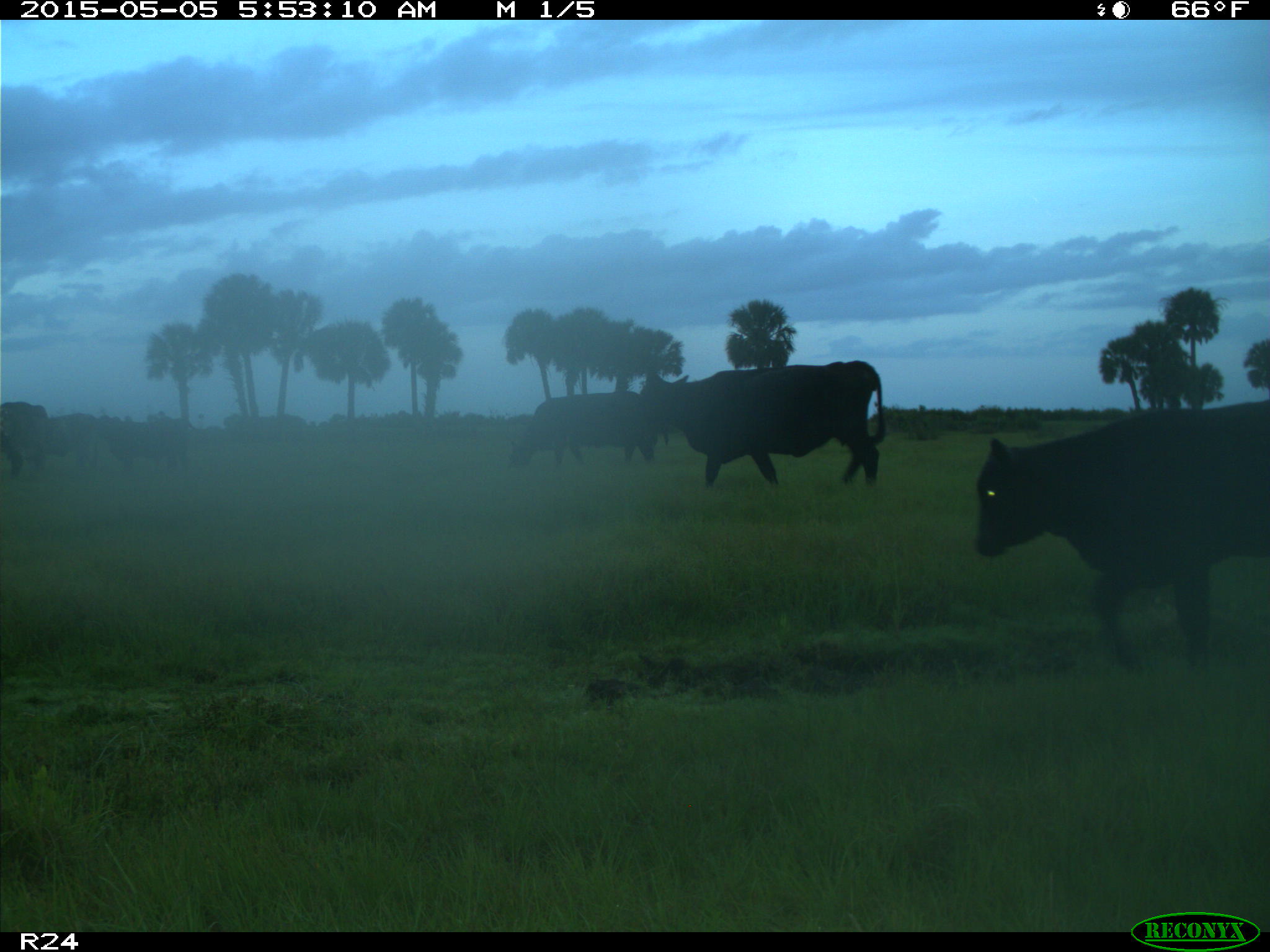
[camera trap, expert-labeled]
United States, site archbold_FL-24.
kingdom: Animalia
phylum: Chordata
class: Mammalia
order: Artiodactyla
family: Bovidae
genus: Bos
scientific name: Bos taurus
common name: domestic cow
Bos taurus (domestic cow).